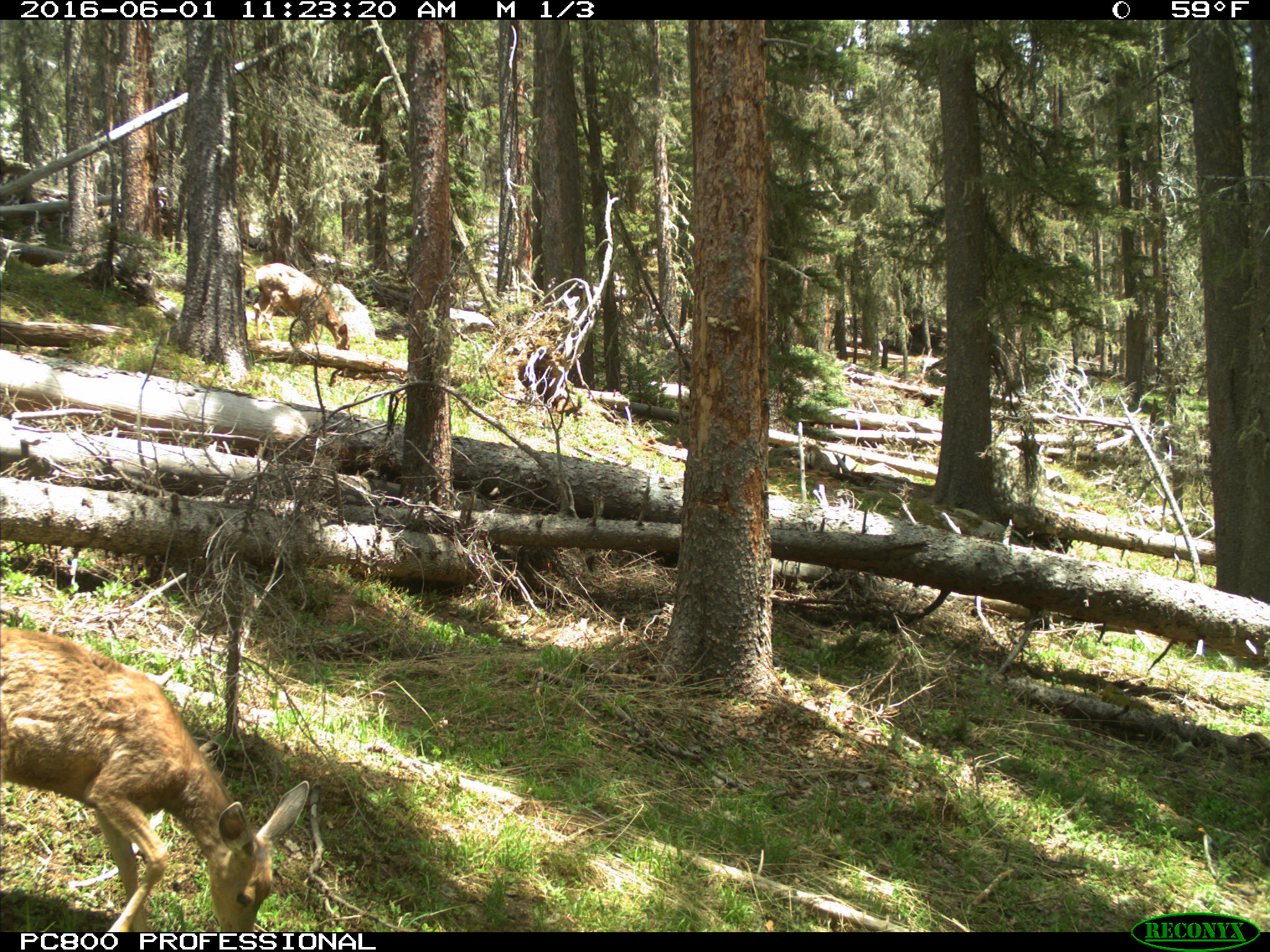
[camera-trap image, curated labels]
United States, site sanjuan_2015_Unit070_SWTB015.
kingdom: Animalia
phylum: Chordata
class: Mammalia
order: Artiodactyla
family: Cervidae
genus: Odocoileus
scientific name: Odocoileus hemionus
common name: mule deer